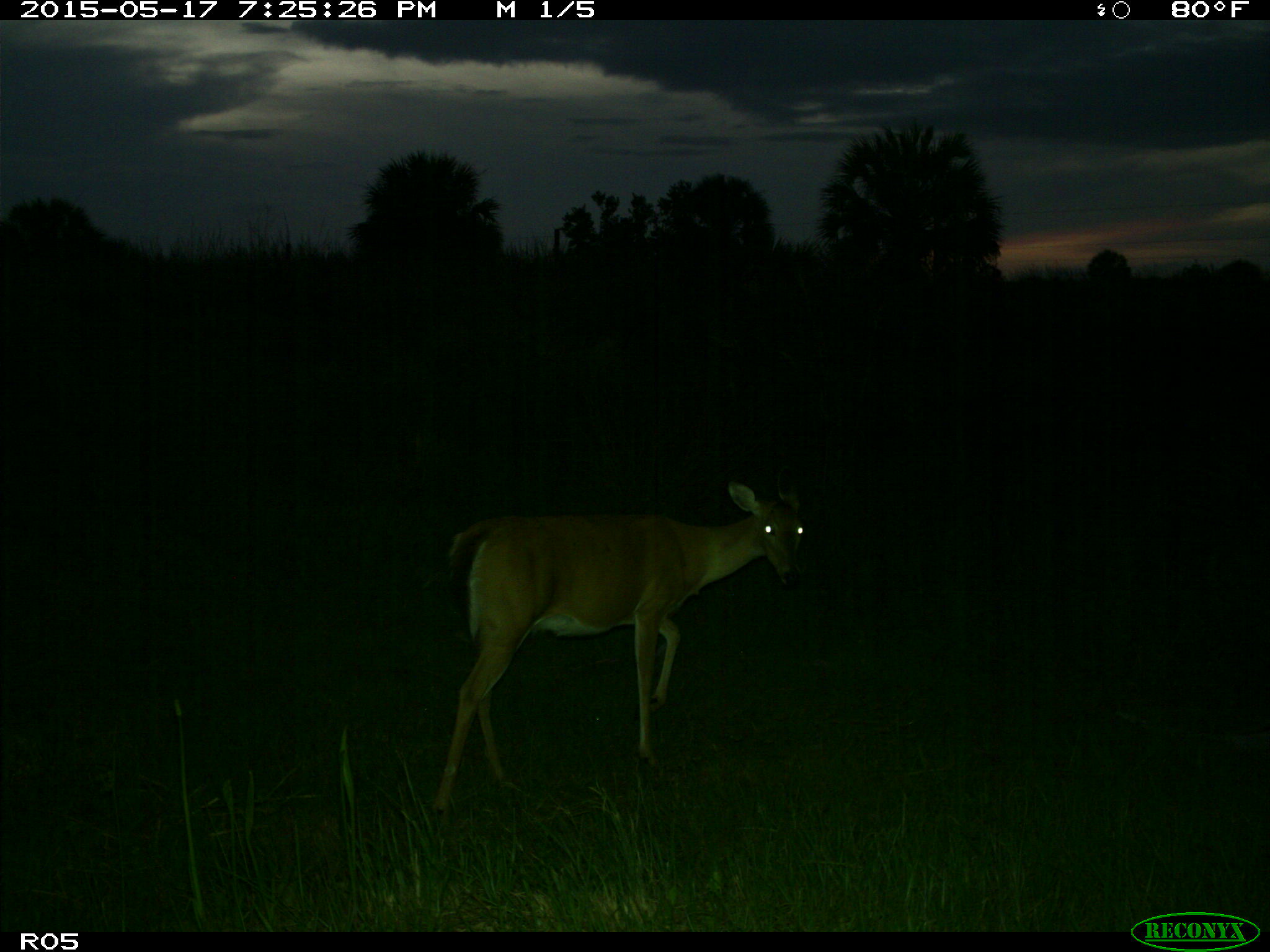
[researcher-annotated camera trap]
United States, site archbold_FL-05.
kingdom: Animalia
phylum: Chordata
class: Mammalia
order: Artiodactyla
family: Cervidae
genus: Odocoileus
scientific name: Odocoileus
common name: deer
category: unidentified deer